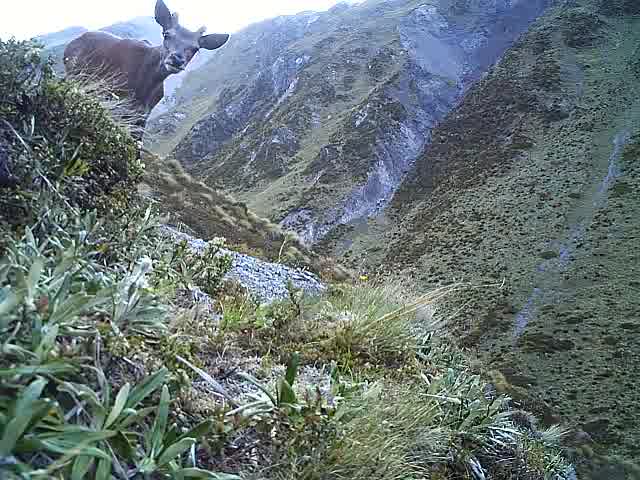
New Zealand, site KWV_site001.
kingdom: Animalia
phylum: Chordata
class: Mammalia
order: Artiodactyla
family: Cervidae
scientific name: Cervidae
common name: deer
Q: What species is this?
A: Deer (Cervidae).